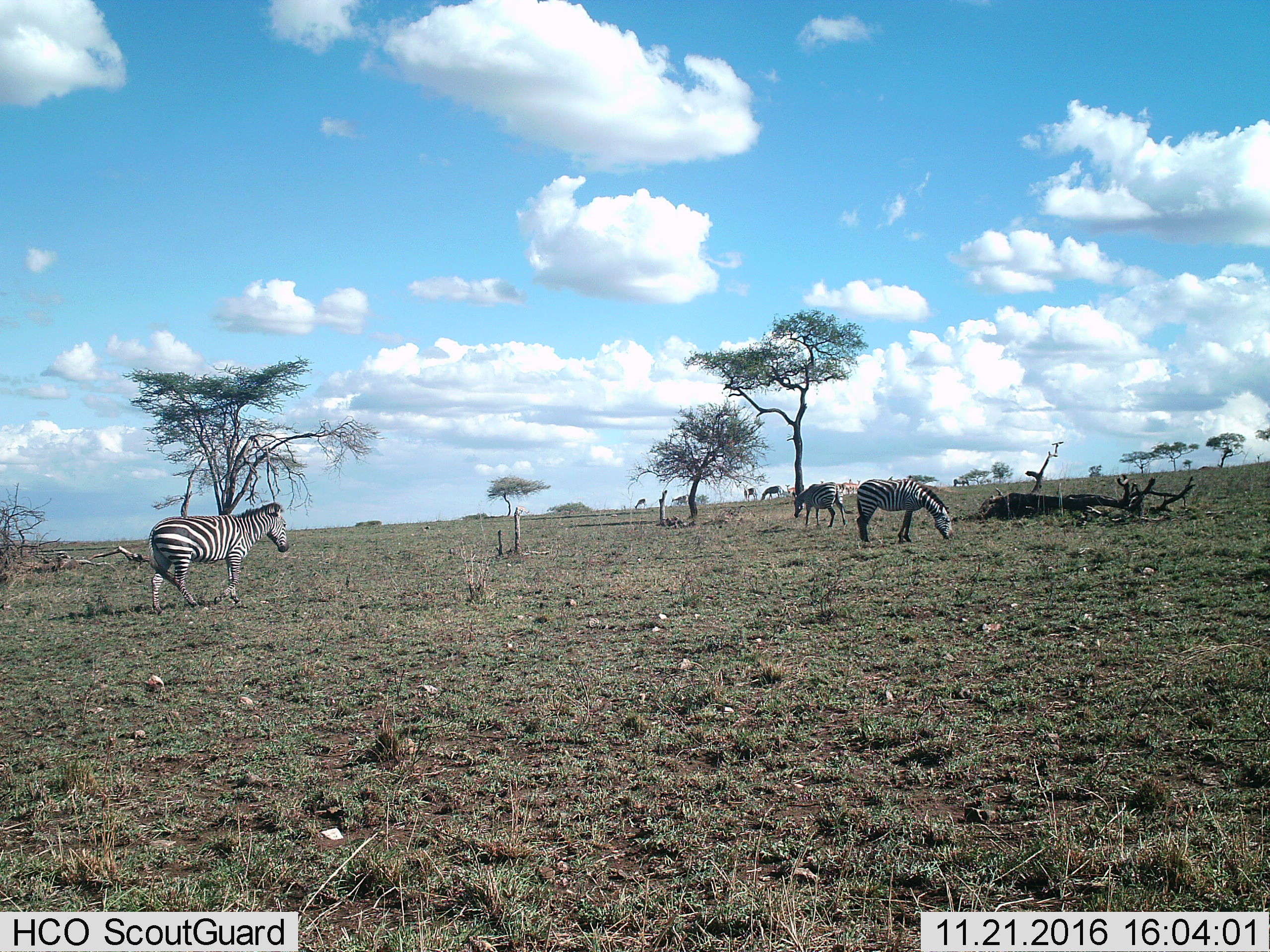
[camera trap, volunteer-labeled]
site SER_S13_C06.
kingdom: Animalia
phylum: Chordata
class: Mammalia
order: Perissodactyla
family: Equidae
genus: Equus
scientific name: Equus quagga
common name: plains zebra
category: zebraplains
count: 4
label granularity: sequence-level